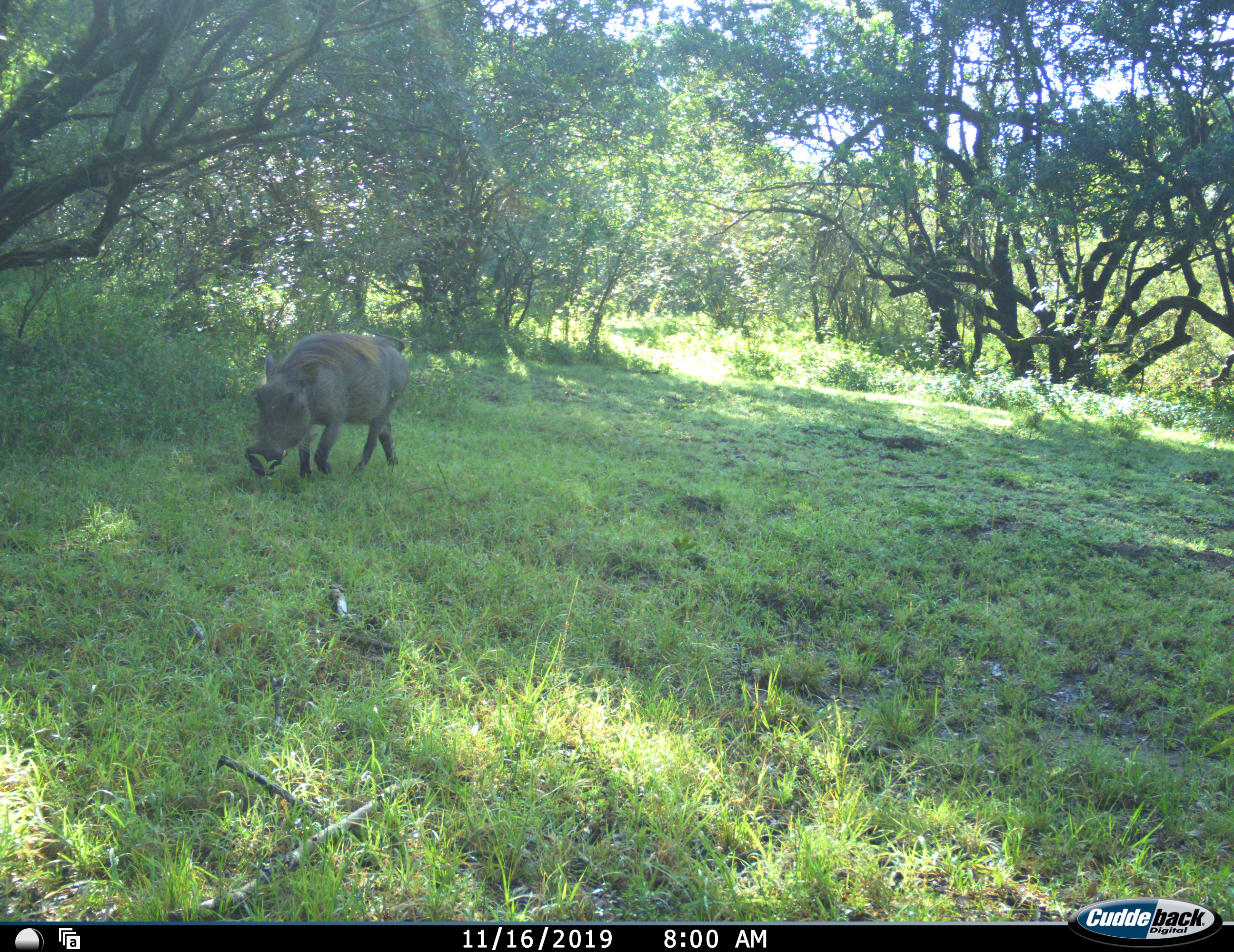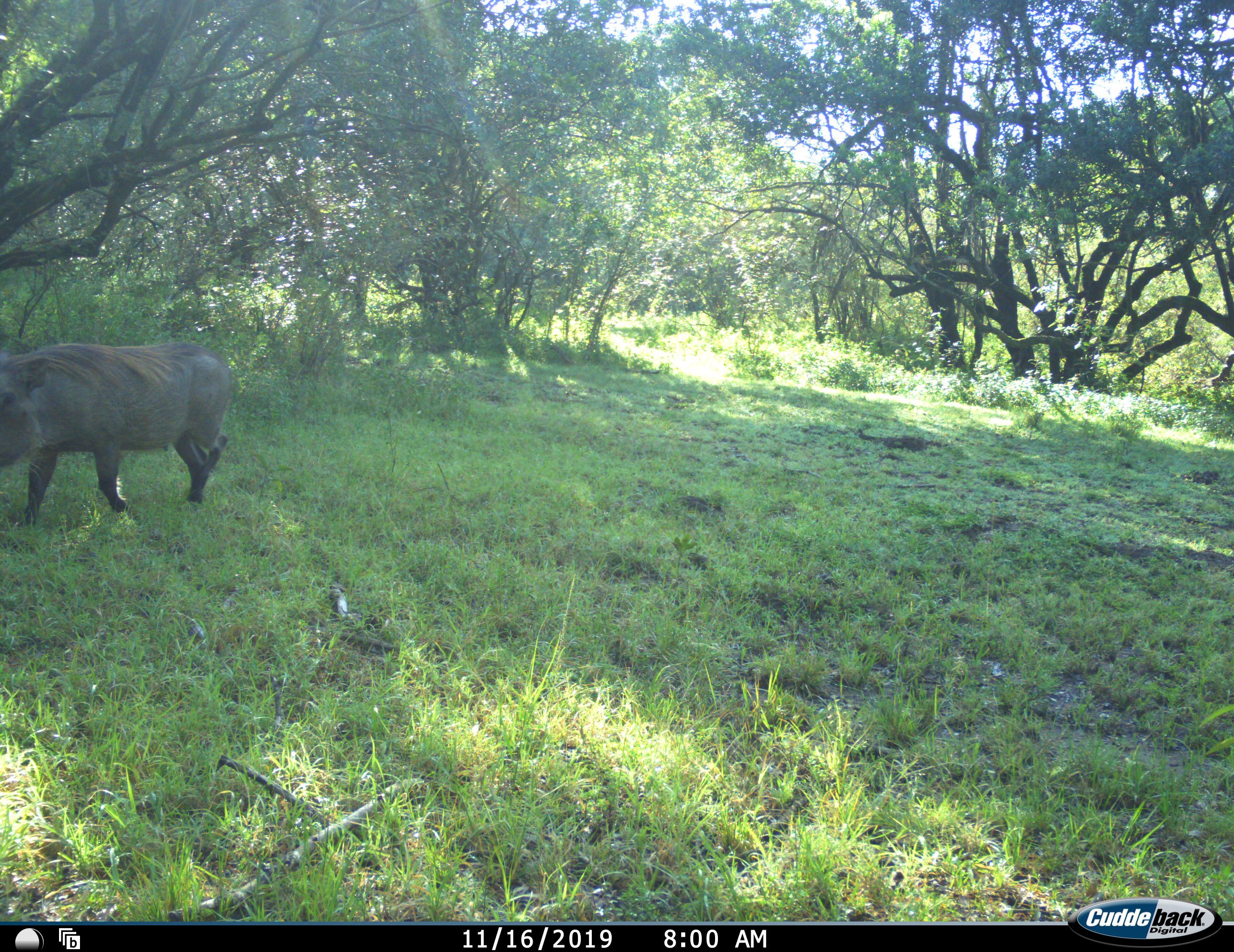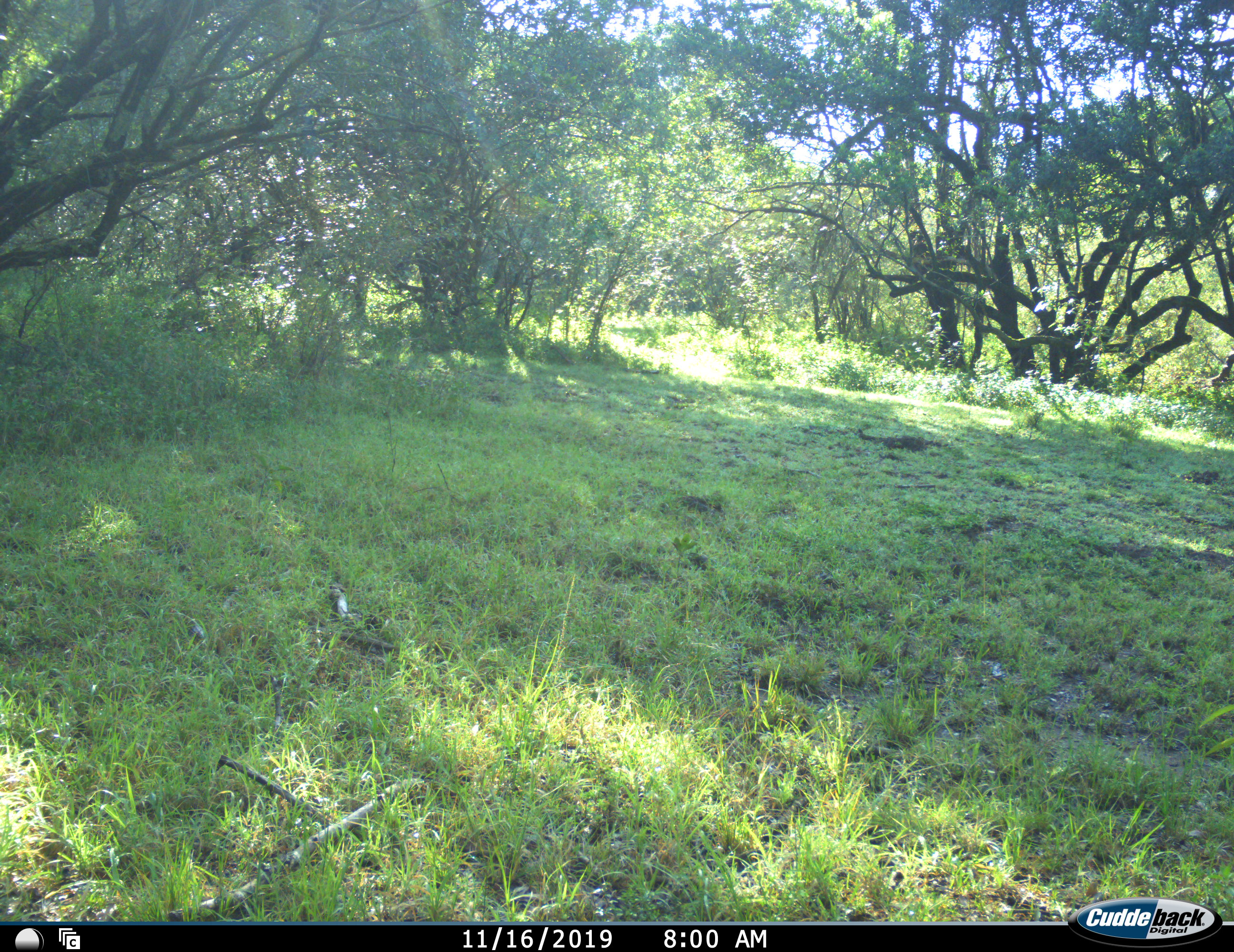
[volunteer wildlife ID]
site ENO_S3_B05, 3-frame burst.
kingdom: Animalia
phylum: Chordata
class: Mammalia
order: Artiodactyla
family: Suidae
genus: Phacochoerus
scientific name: Phacochoerus africanus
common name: warthog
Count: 1.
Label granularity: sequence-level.